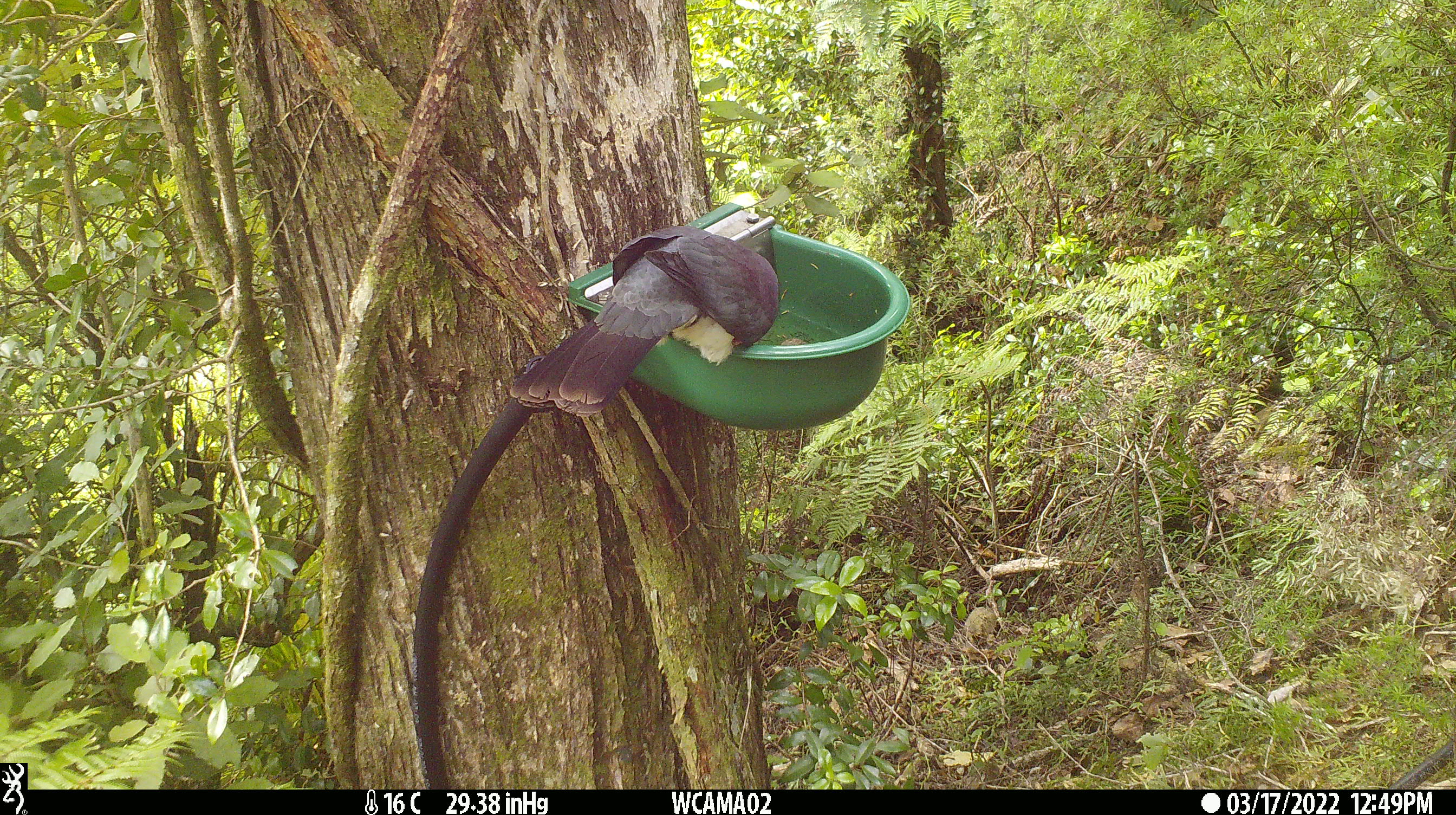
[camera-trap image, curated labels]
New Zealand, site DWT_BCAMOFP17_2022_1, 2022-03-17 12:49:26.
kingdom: Animalia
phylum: Chordata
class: Aves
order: Columbiformes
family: Columbidae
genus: Hemiphaga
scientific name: Hemiphaga novaeseelandiae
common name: new zealand pigeon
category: kereru